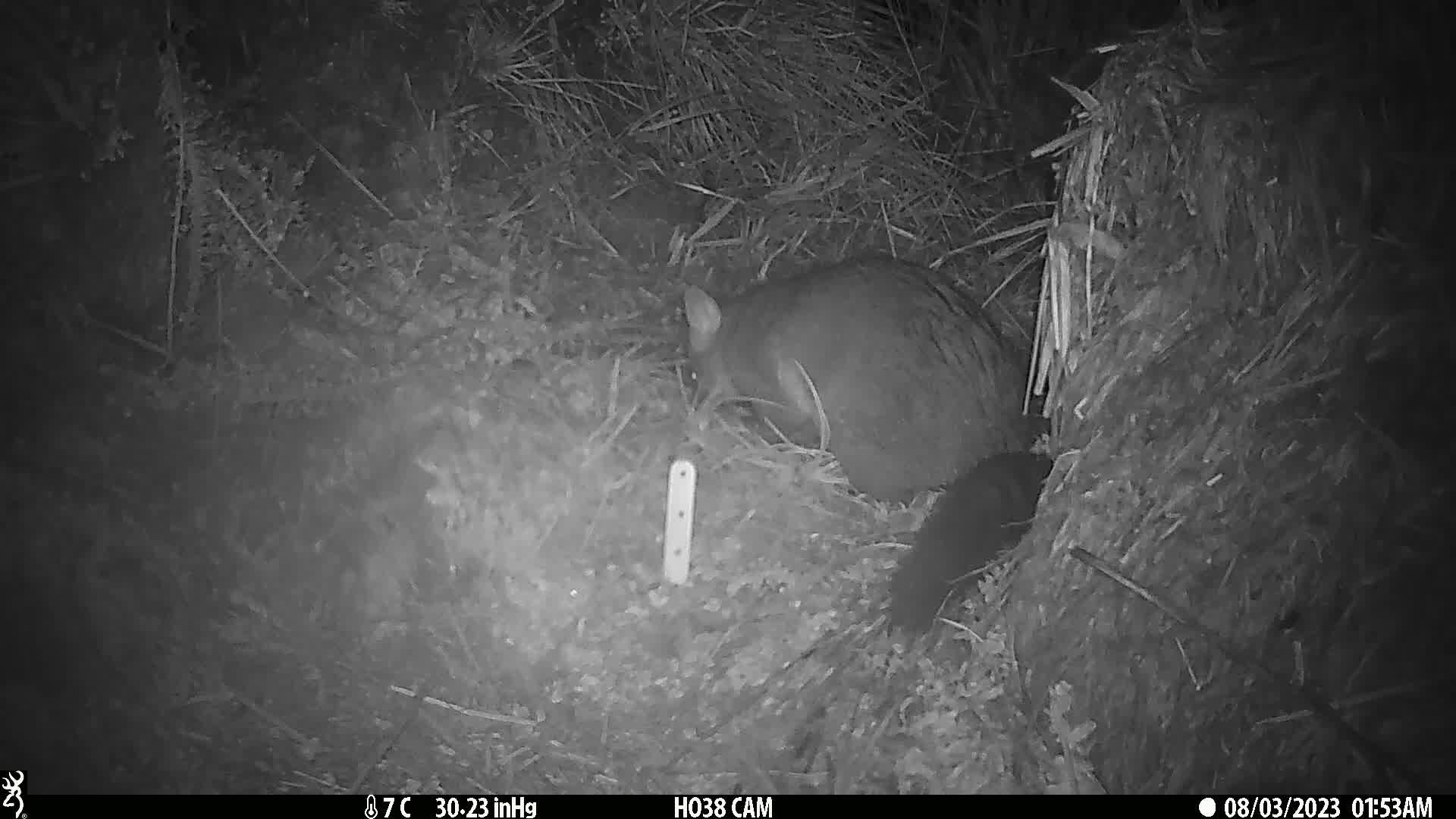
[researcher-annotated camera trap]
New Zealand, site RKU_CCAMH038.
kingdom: Animalia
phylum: Chordata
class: Mammalia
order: Diprotodontia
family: Phalangeridae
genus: Trichosurus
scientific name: Trichosurus vulpecula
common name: common brushtail possum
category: possum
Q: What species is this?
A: Possum (common brushtail possum) (Trichosurus vulpecula).